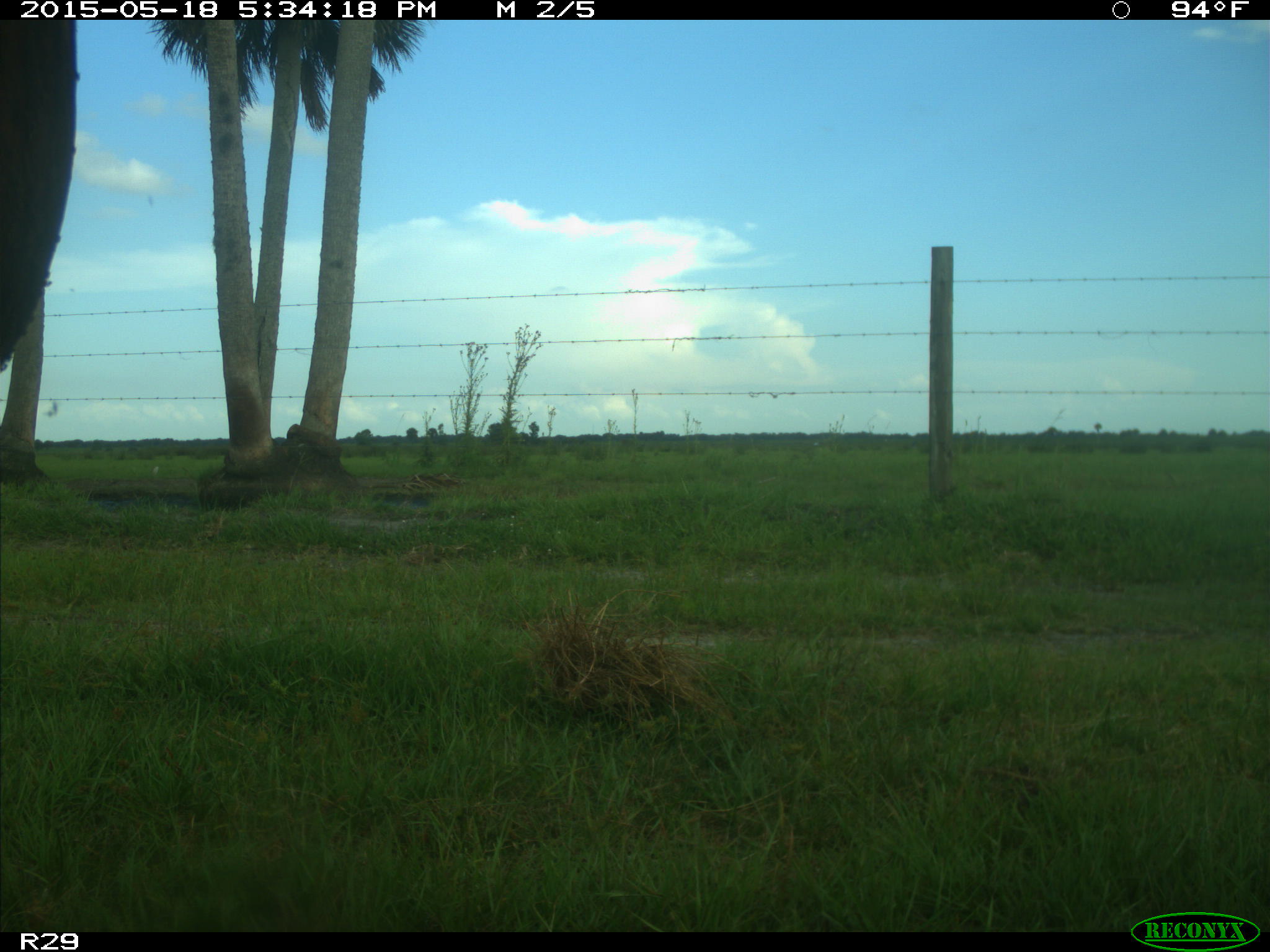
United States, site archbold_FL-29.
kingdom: Animalia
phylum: Chordata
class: Mammalia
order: Artiodactyla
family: Bovidae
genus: Bos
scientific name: Bos taurus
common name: domestic cow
Bos taurus (domestic cow).